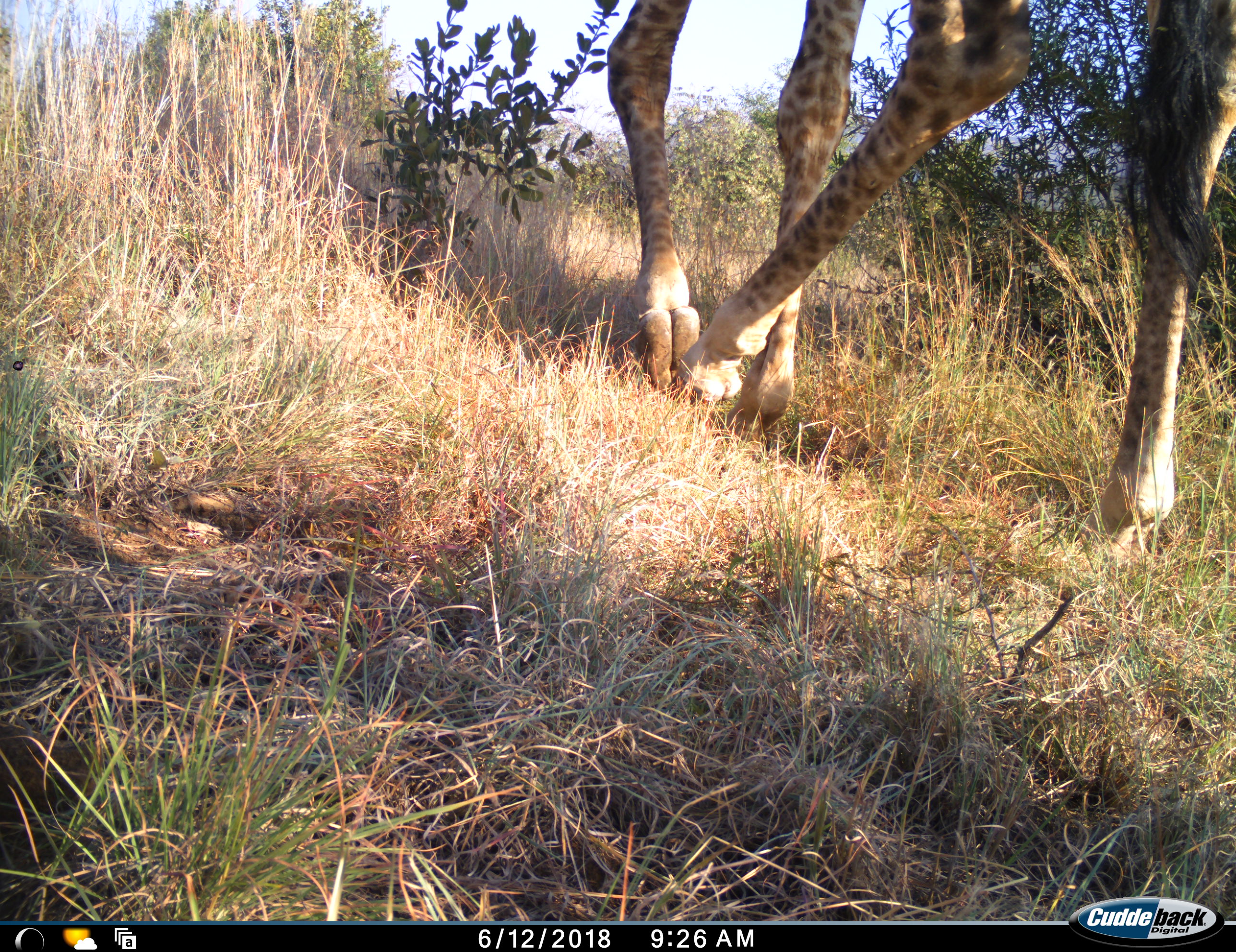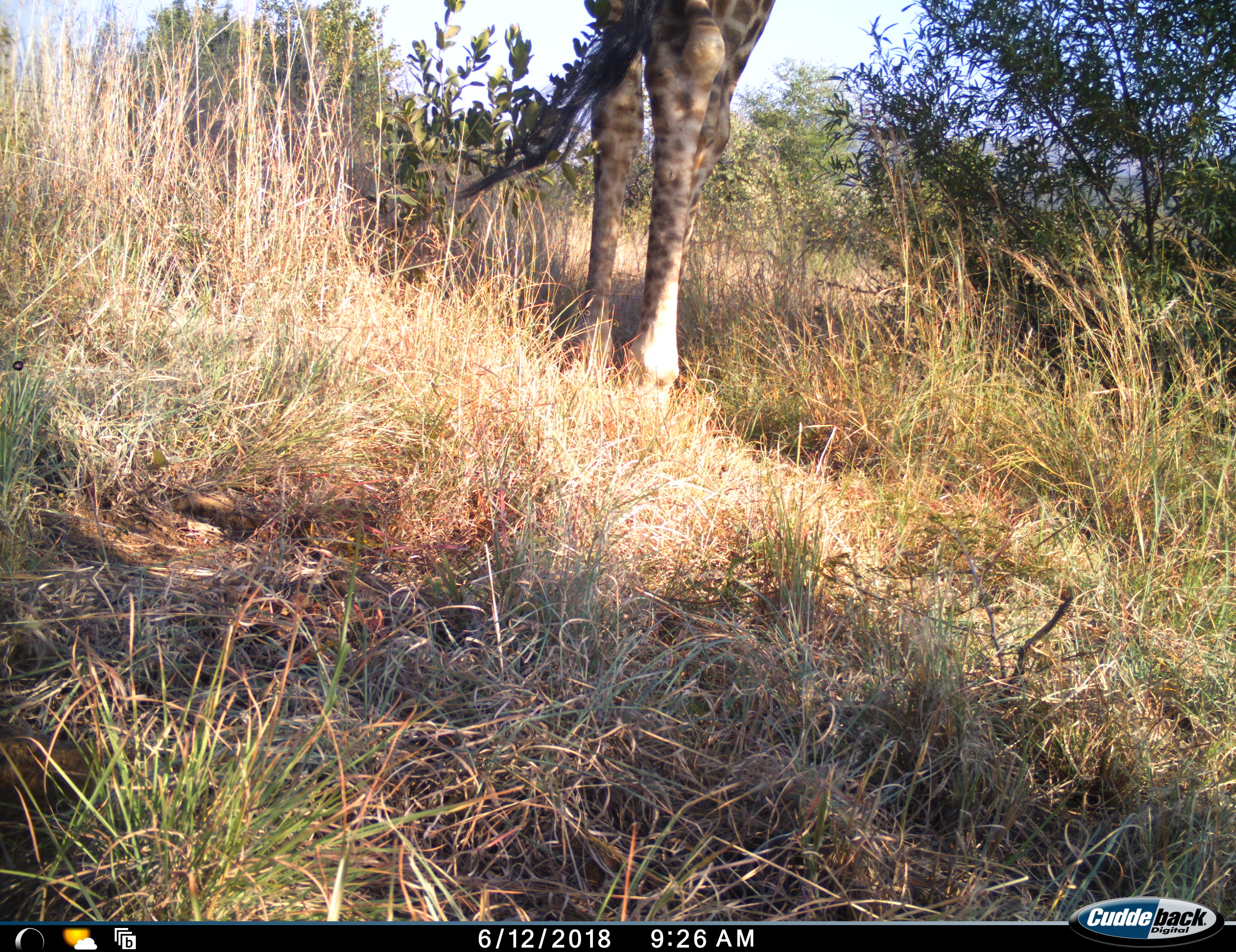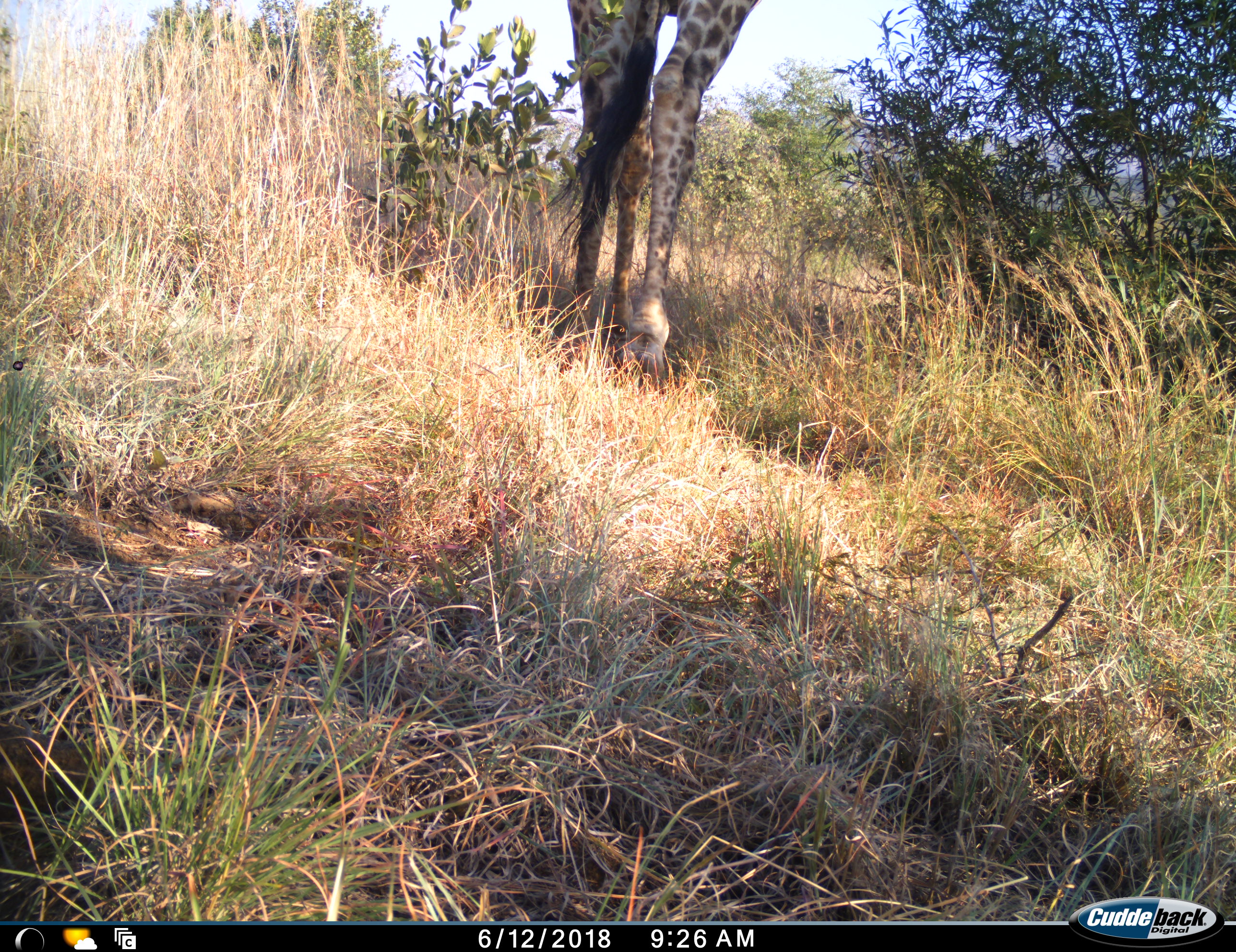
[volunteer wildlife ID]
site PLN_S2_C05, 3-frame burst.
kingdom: Animalia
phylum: Chordata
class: Mammalia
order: Artiodactyla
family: Giraffidae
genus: Giraffa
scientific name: Giraffa camelopardalis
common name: giraffe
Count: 1.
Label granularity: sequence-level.